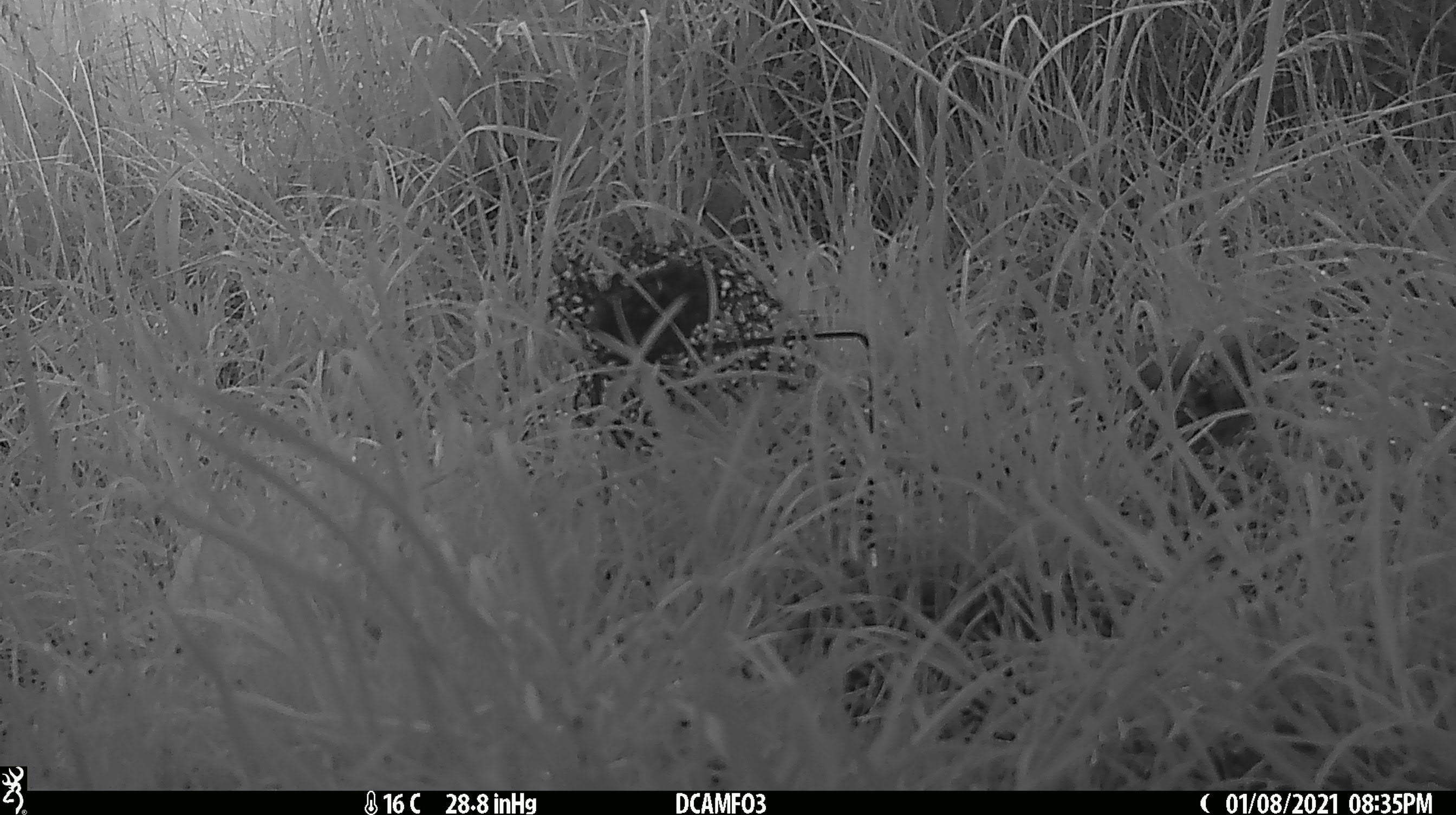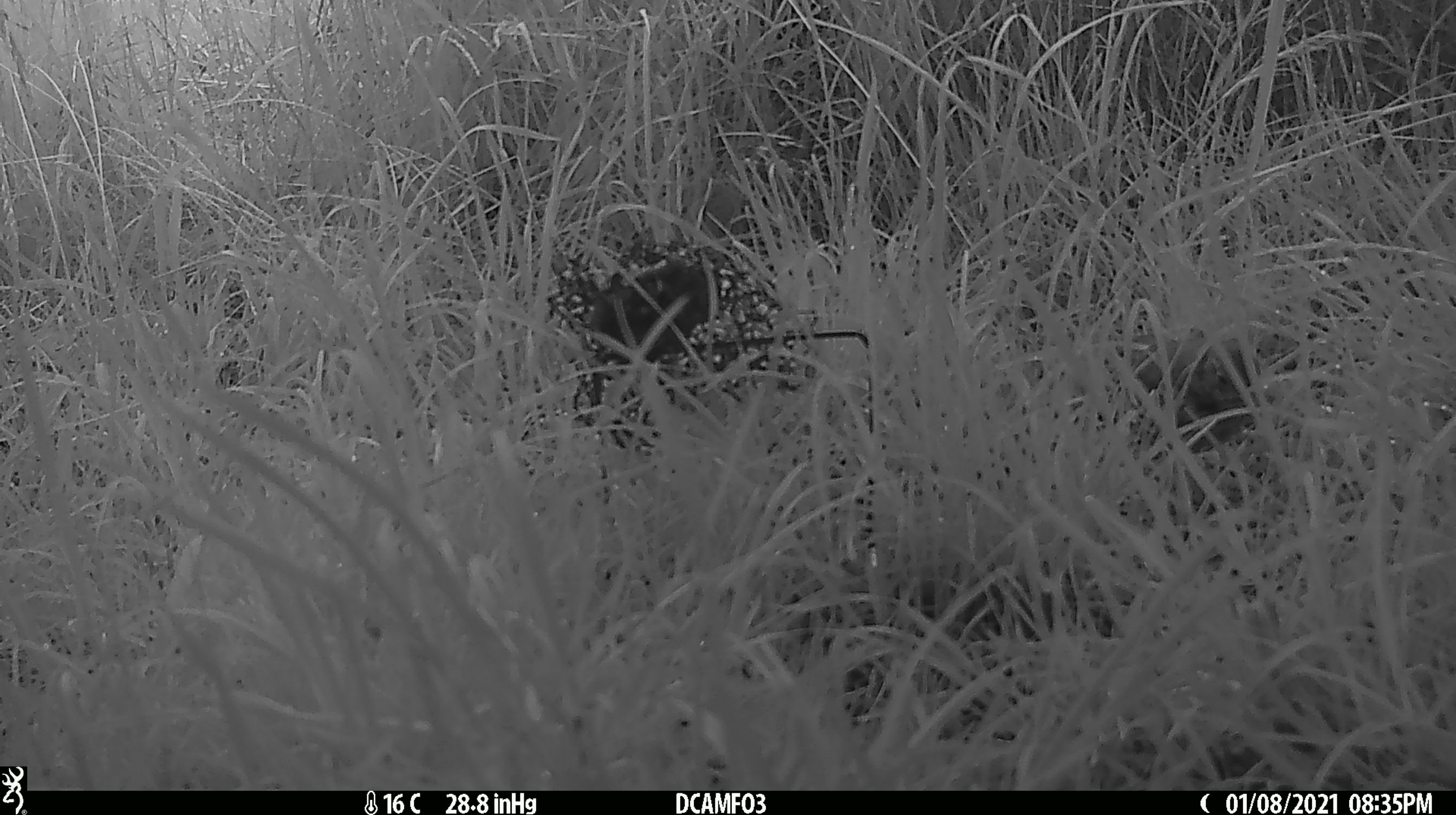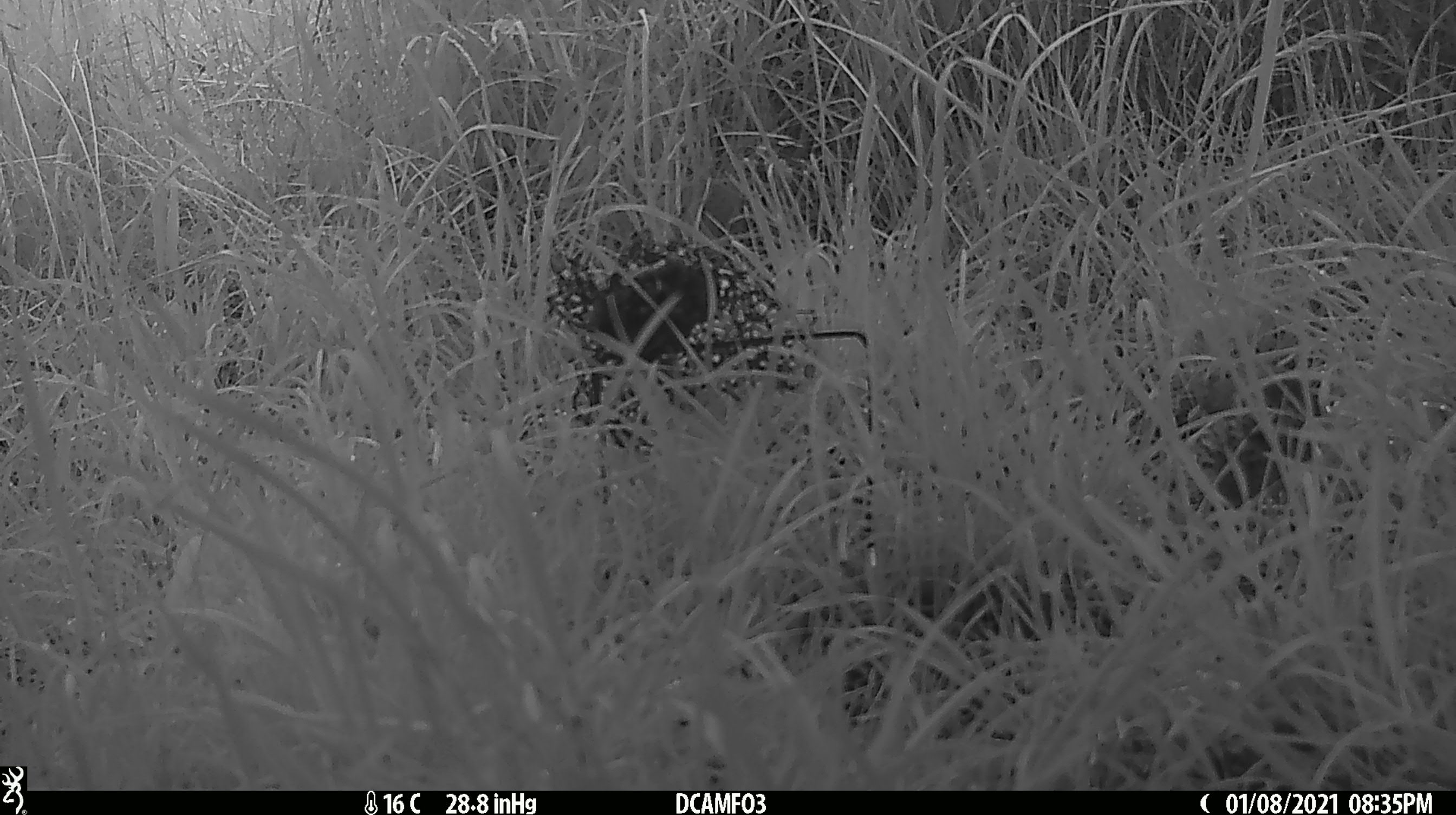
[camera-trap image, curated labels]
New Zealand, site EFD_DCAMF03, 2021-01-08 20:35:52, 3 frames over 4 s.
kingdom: Animalia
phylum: Chordata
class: Aves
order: Passeriformes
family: Turdidae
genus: Turdus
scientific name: Turdus philomelos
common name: song thrush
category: thrush